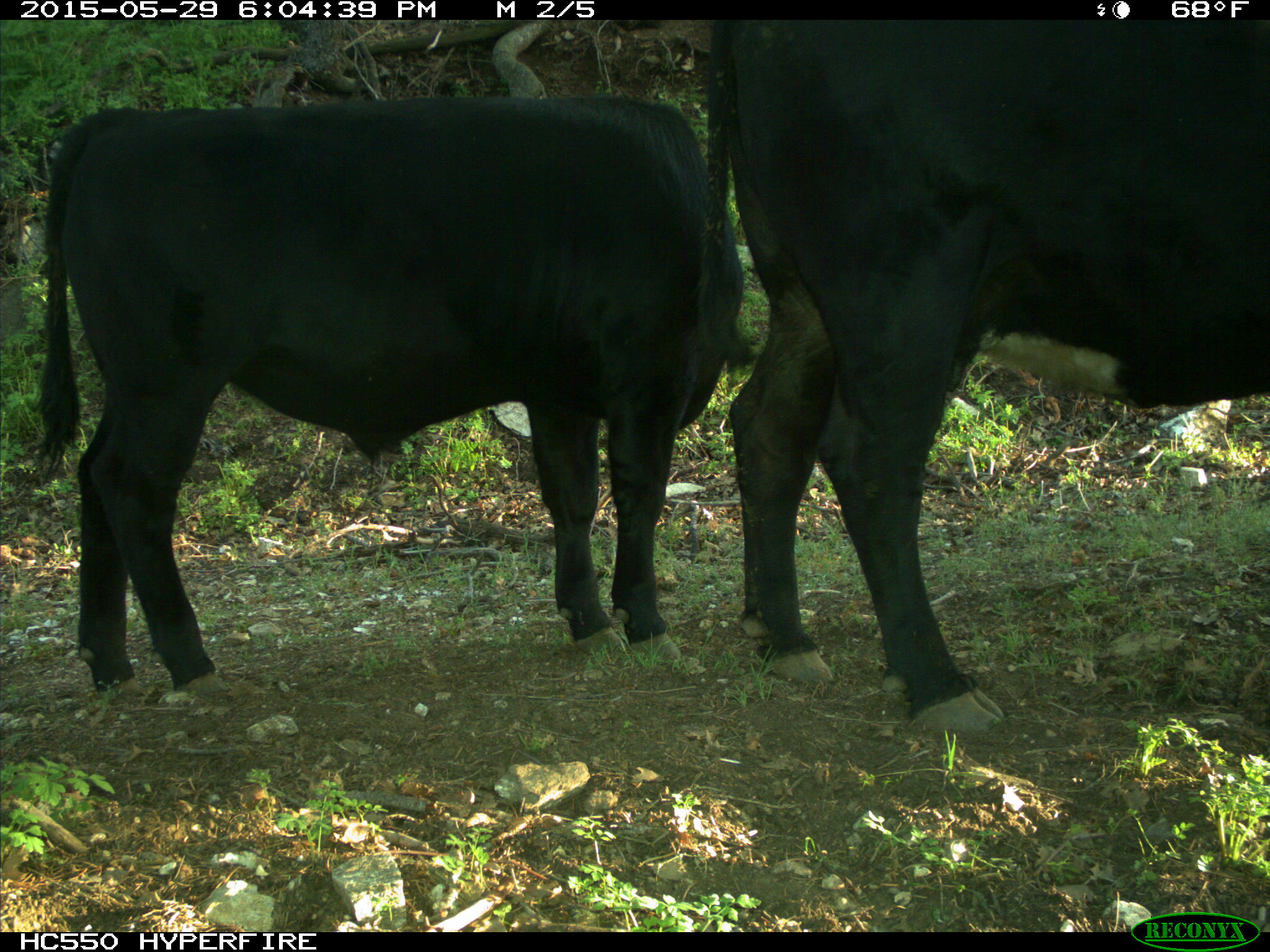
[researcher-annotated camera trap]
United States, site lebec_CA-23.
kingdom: Animalia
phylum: Chordata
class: Mammalia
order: Artiodactyla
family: Bovidae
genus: Bos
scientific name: Bos taurus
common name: domestic cow